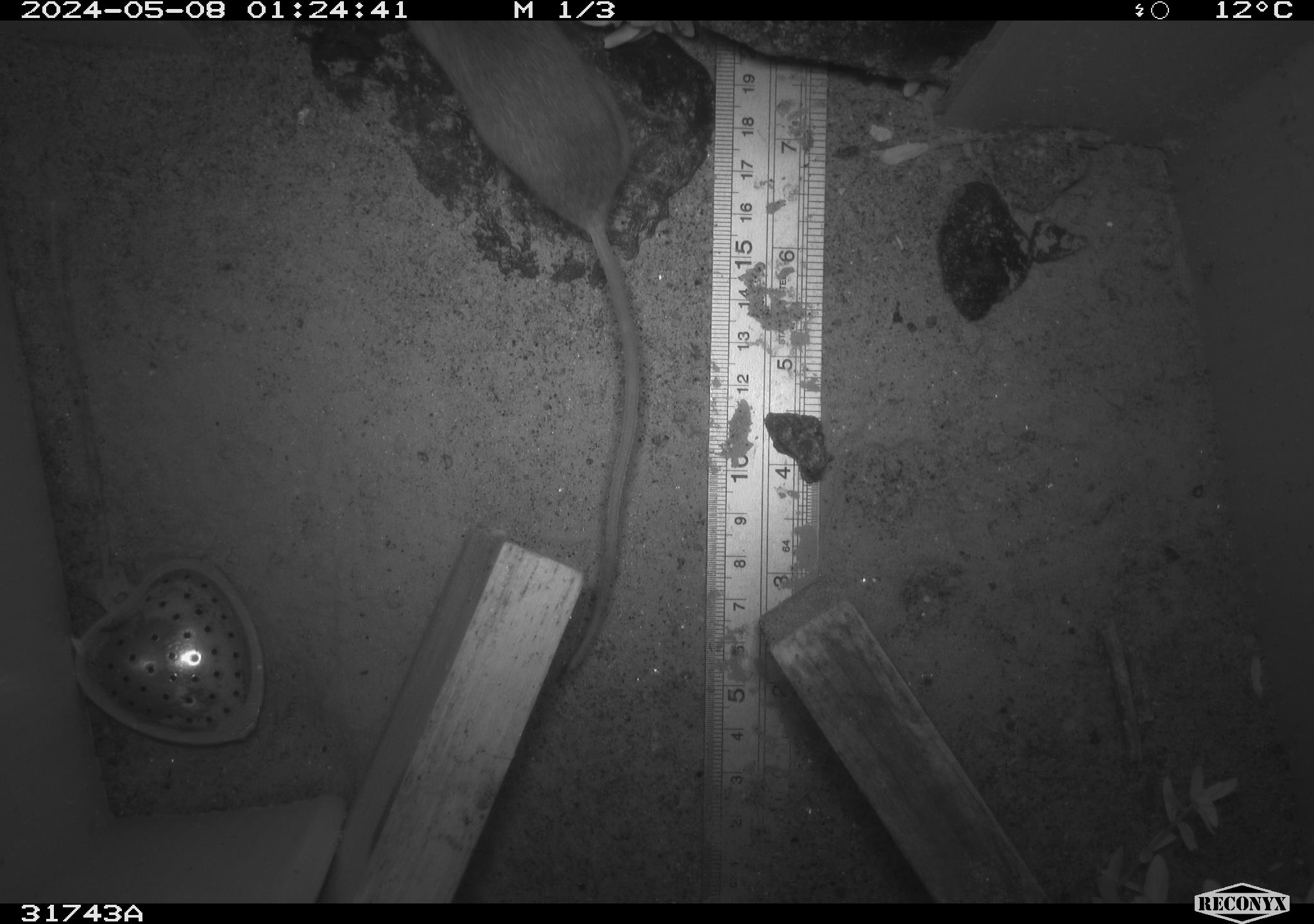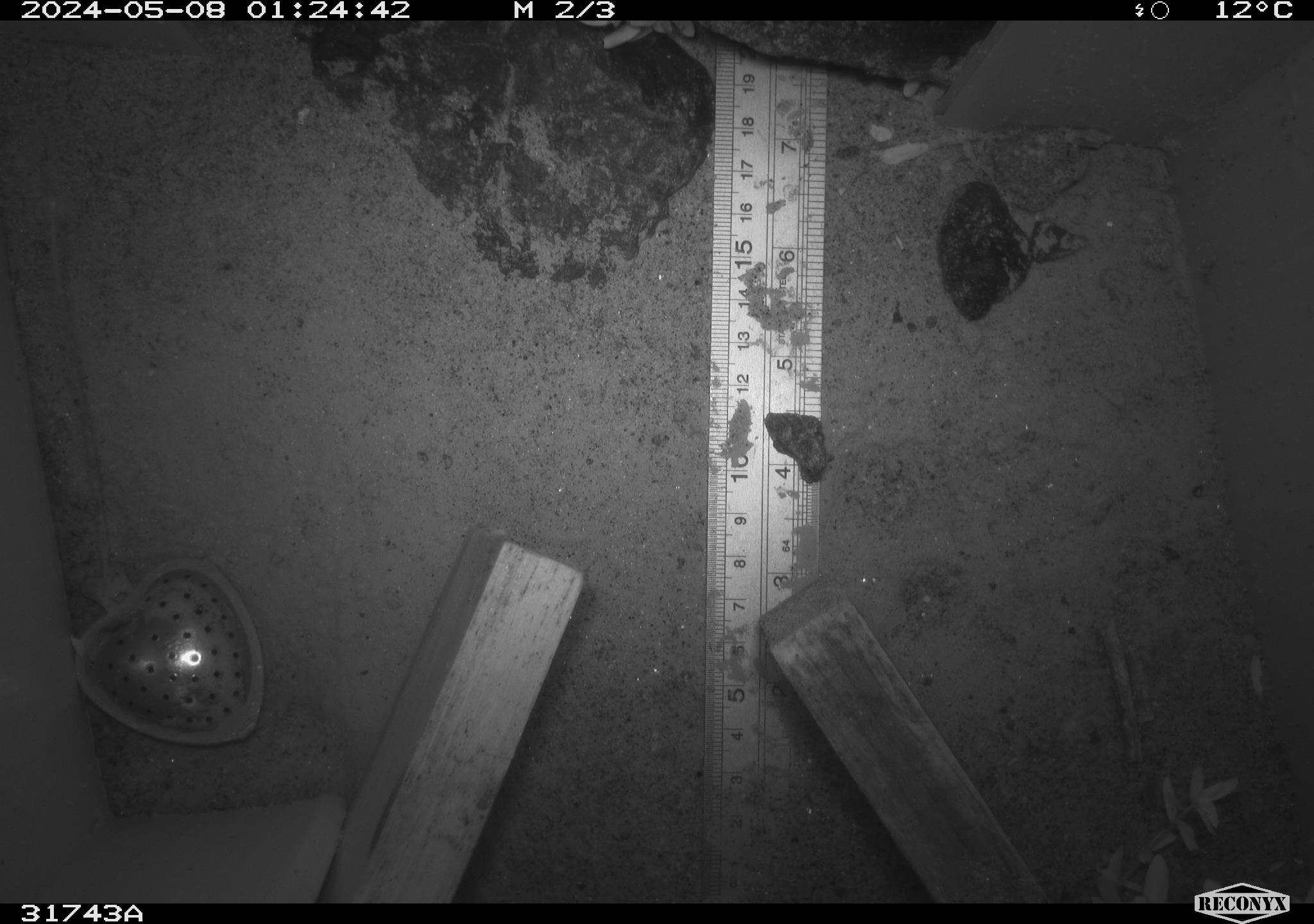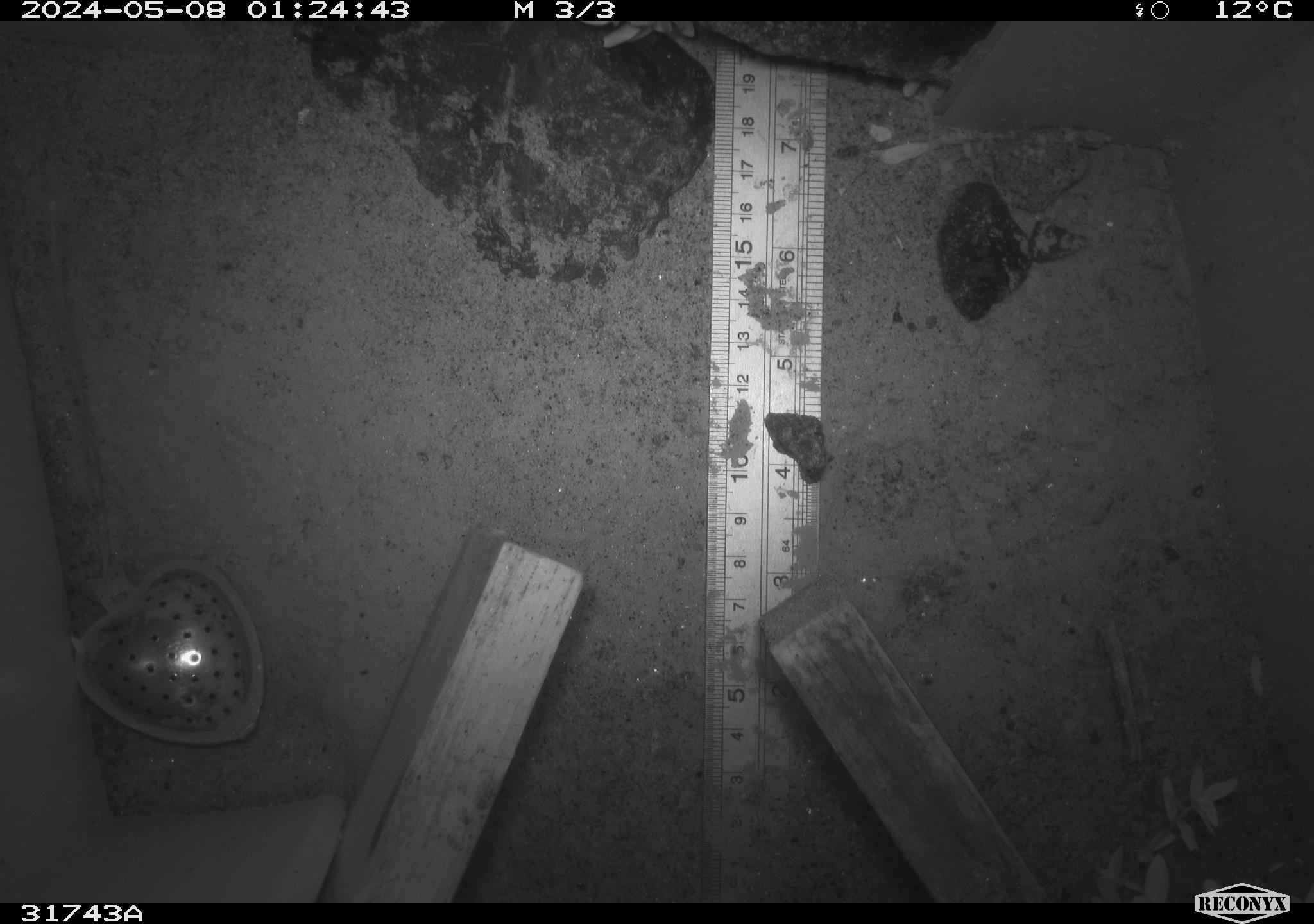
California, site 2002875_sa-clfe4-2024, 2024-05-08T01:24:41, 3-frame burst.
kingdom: Animalia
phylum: Chordata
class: Mammalia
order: Rodentia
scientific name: Rodentia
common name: rodent